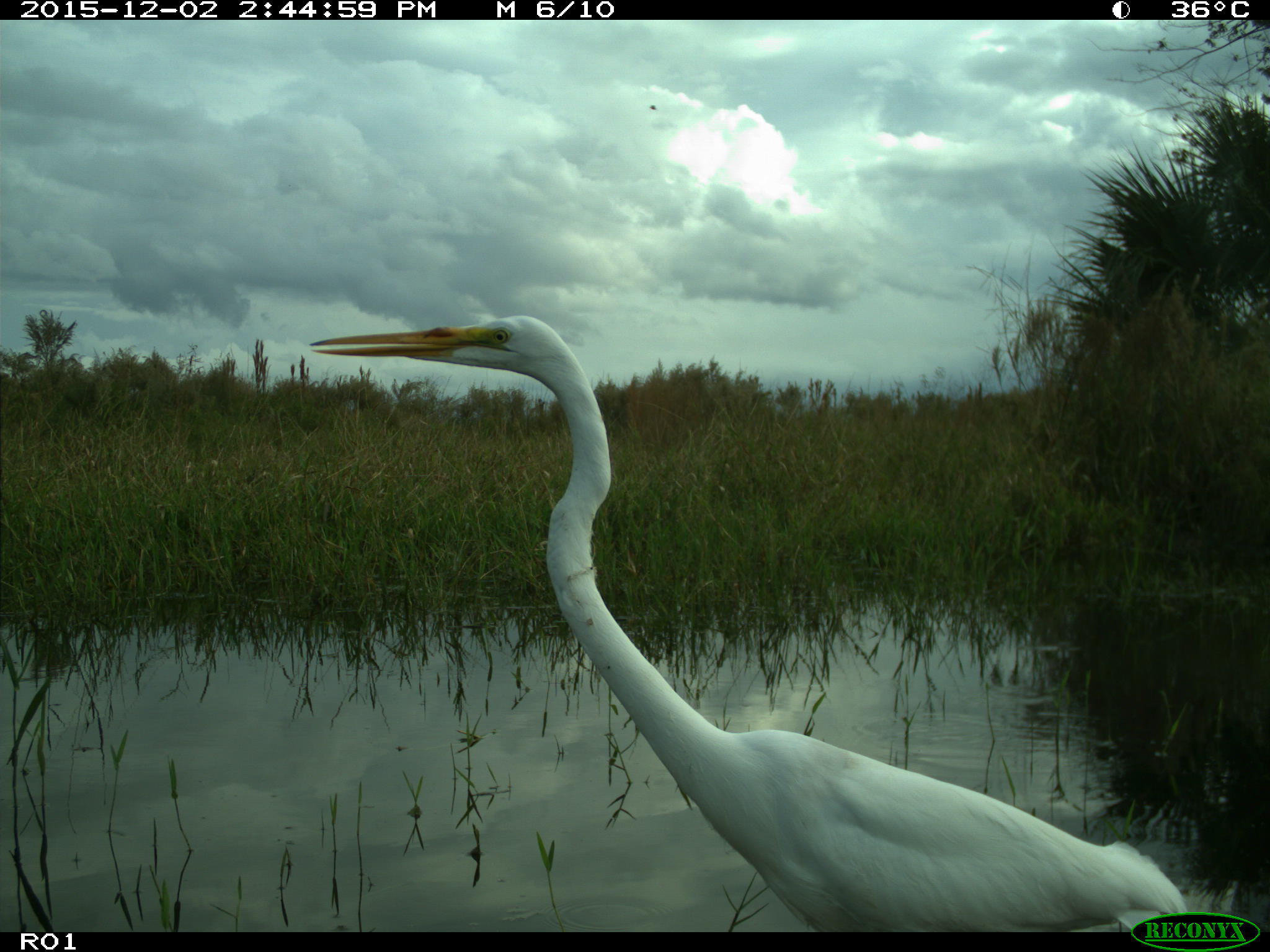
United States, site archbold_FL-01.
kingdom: Animalia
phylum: Chordata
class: Aves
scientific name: Aves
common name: birds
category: unidentified bird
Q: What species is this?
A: Unidentified bird (birds) (Aves).